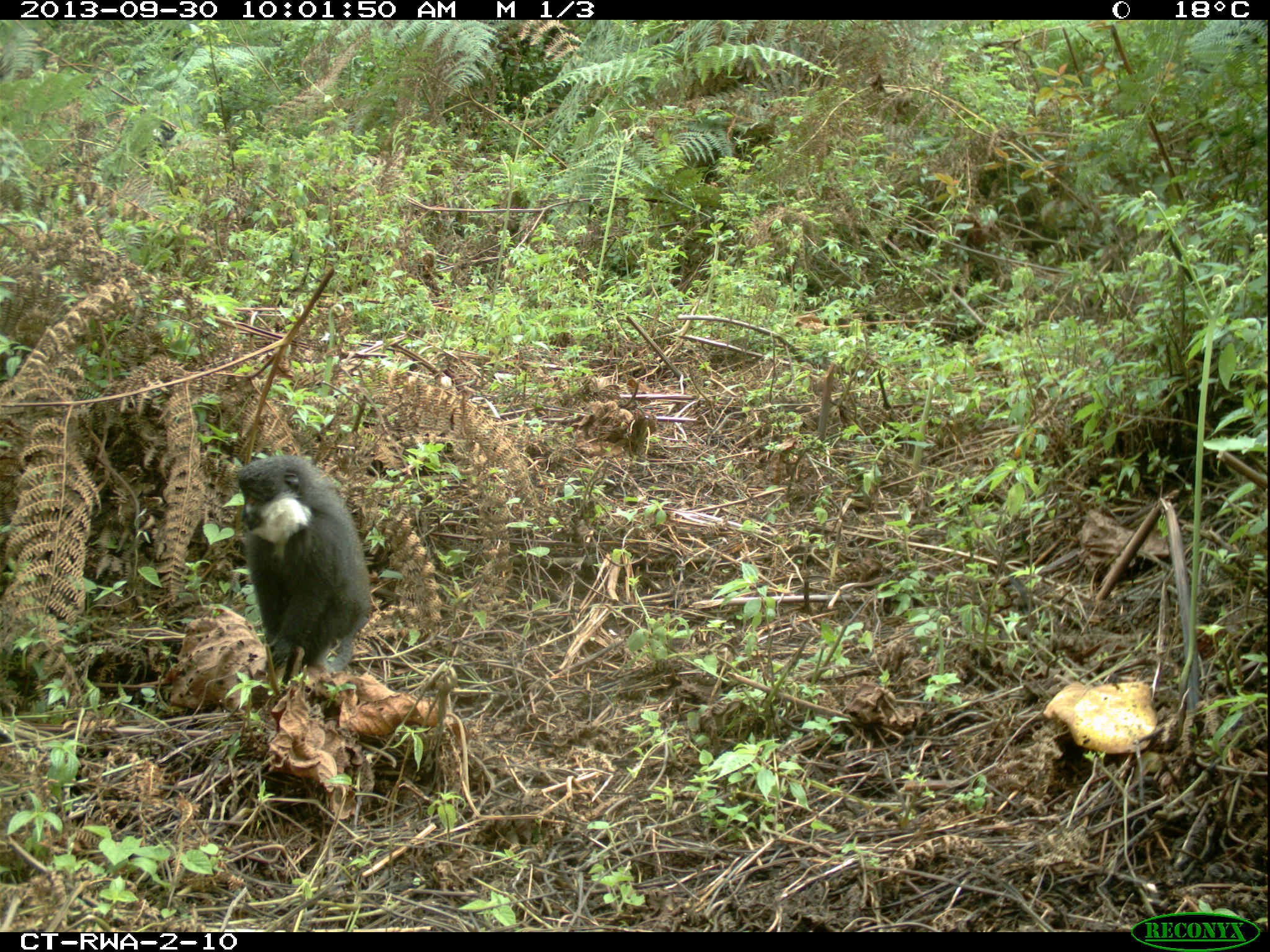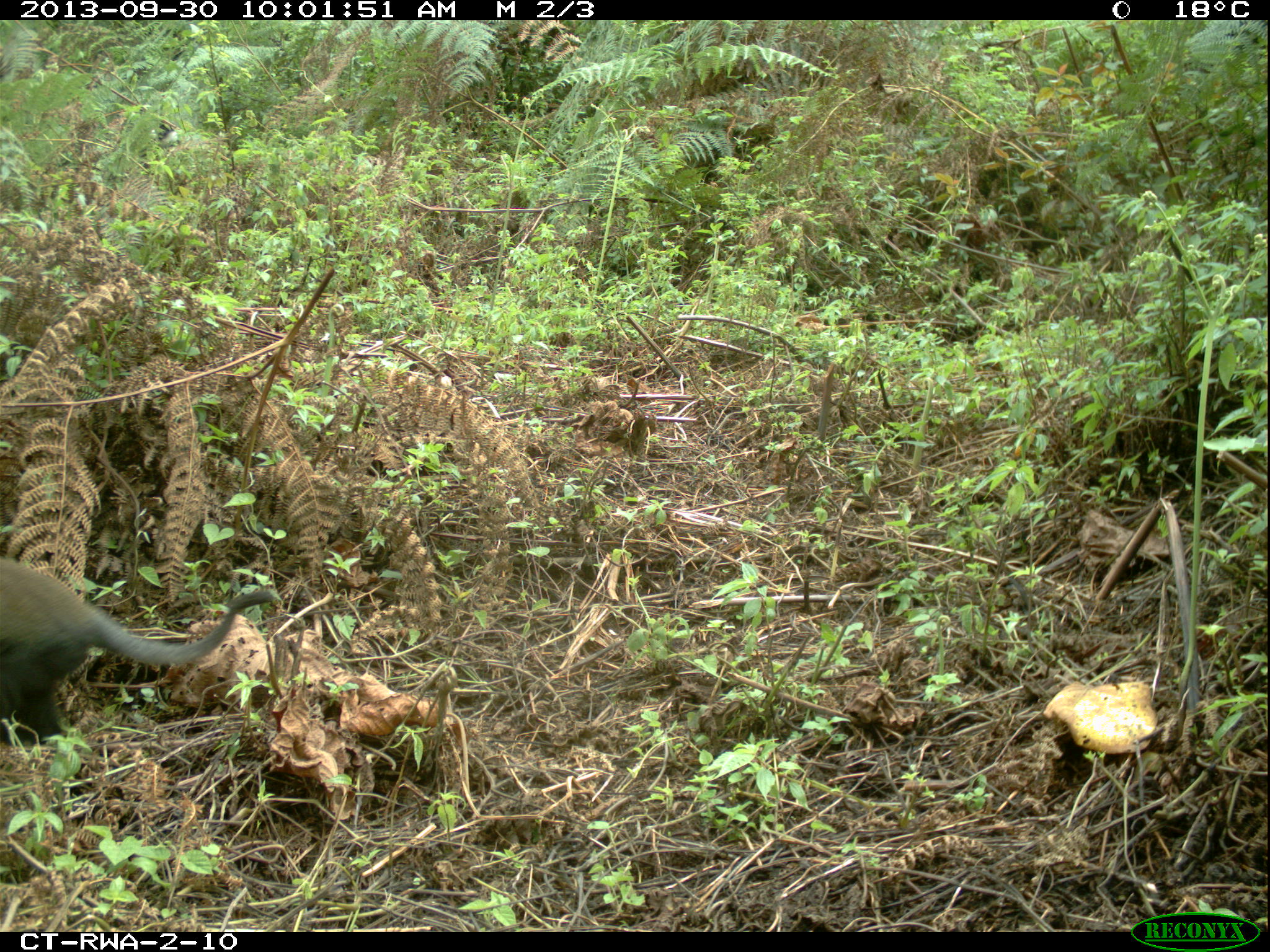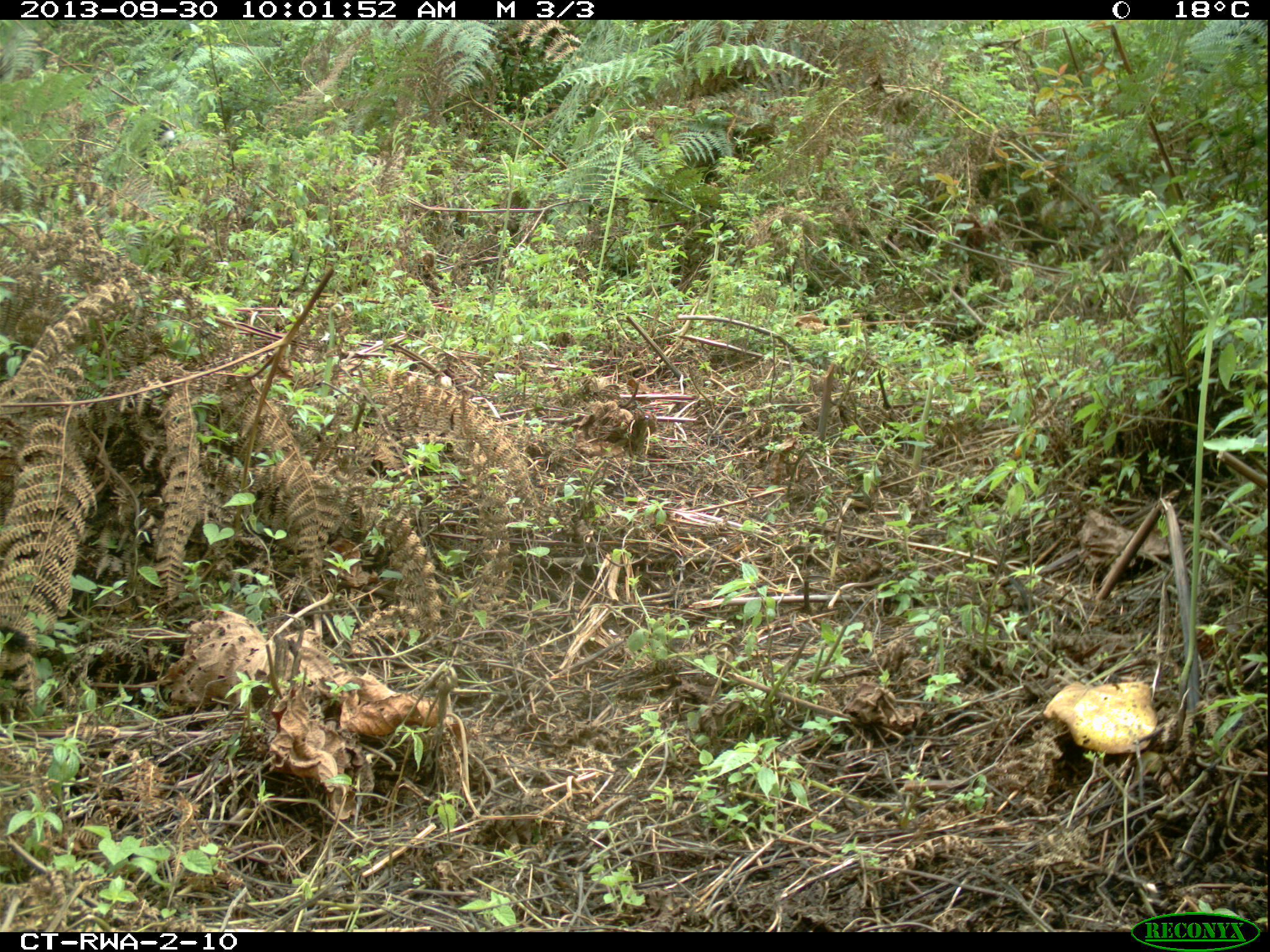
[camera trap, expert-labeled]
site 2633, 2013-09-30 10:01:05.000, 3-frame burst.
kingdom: Animalia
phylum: Chordata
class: Mammalia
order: Primates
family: Cercopithecidae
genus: Allochrocebus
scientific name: Allochrocebus lhoesti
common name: l'hoest's monkey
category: cercopithecus lhoesti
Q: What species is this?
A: Cercopithecus lhoesti (l'hoest's monkey) (Allochrocebus lhoesti).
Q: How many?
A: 2.